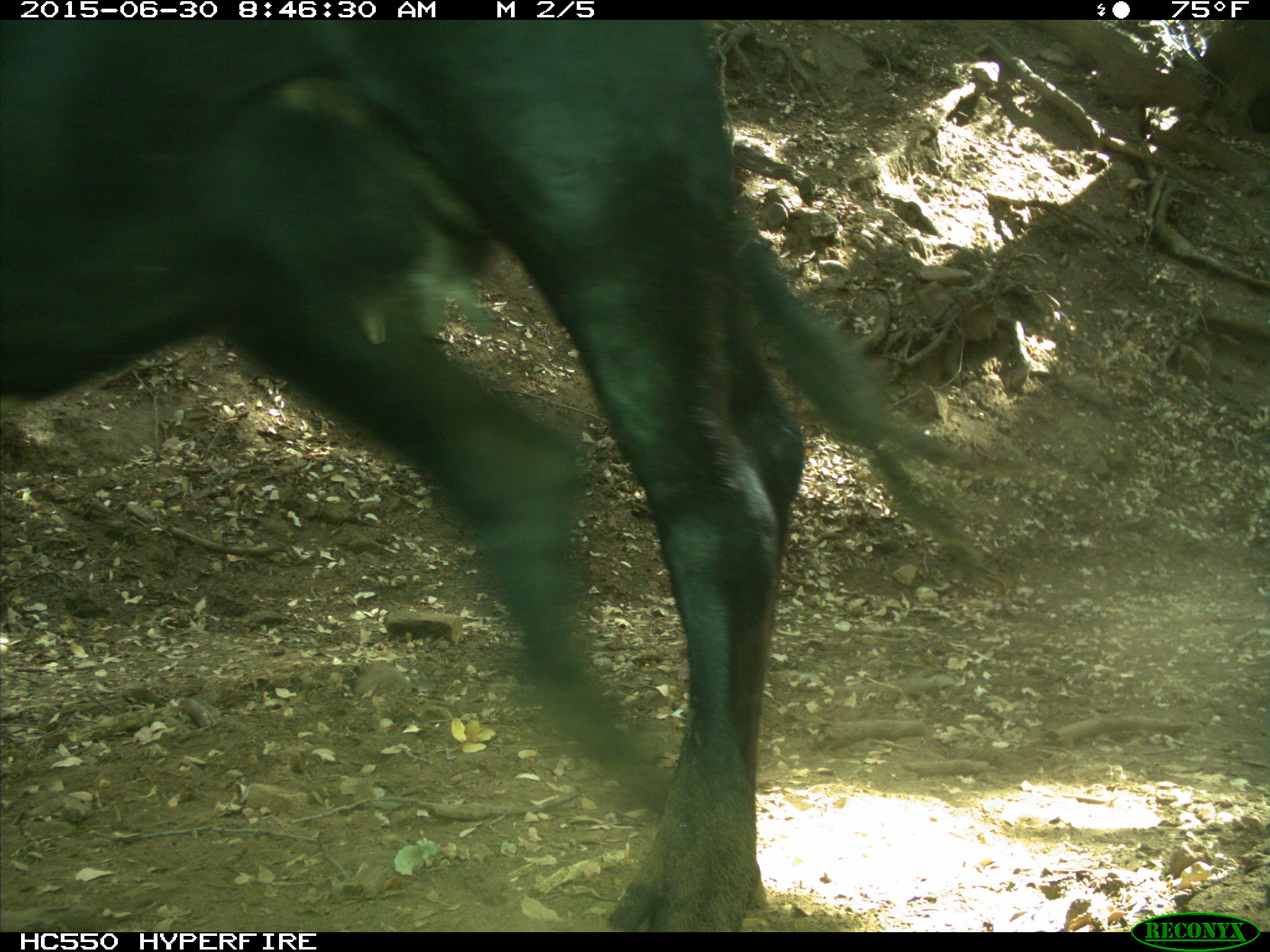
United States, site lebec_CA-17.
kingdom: Animalia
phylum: Chordata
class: Mammalia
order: Artiodactyla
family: Bovidae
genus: Bos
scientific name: Bos taurus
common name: domestic cow